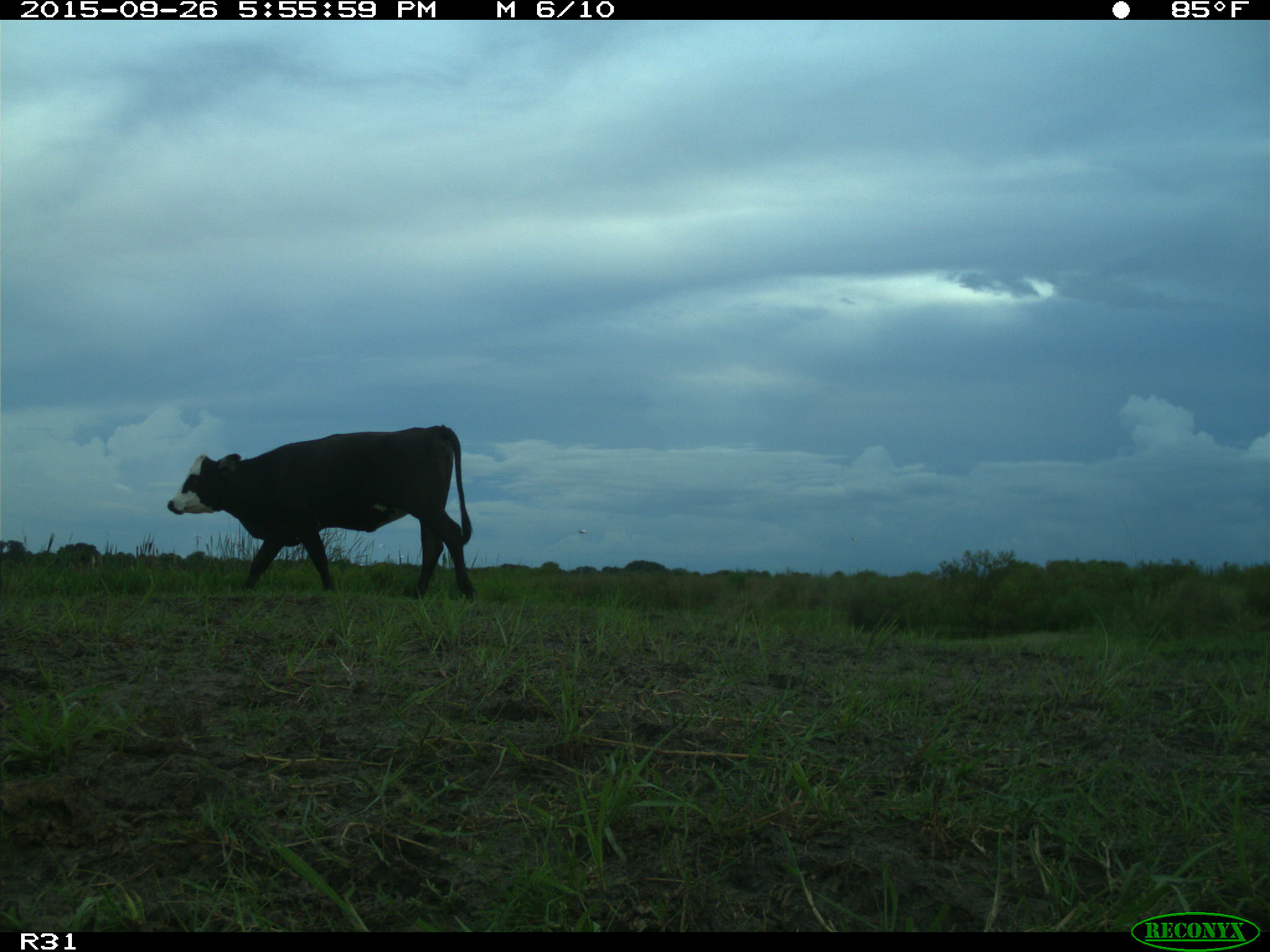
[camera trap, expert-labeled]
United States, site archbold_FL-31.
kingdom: Animalia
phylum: Chordata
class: Mammalia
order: Artiodactyla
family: Bovidae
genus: Bos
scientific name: Bos taurus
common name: domestic cow